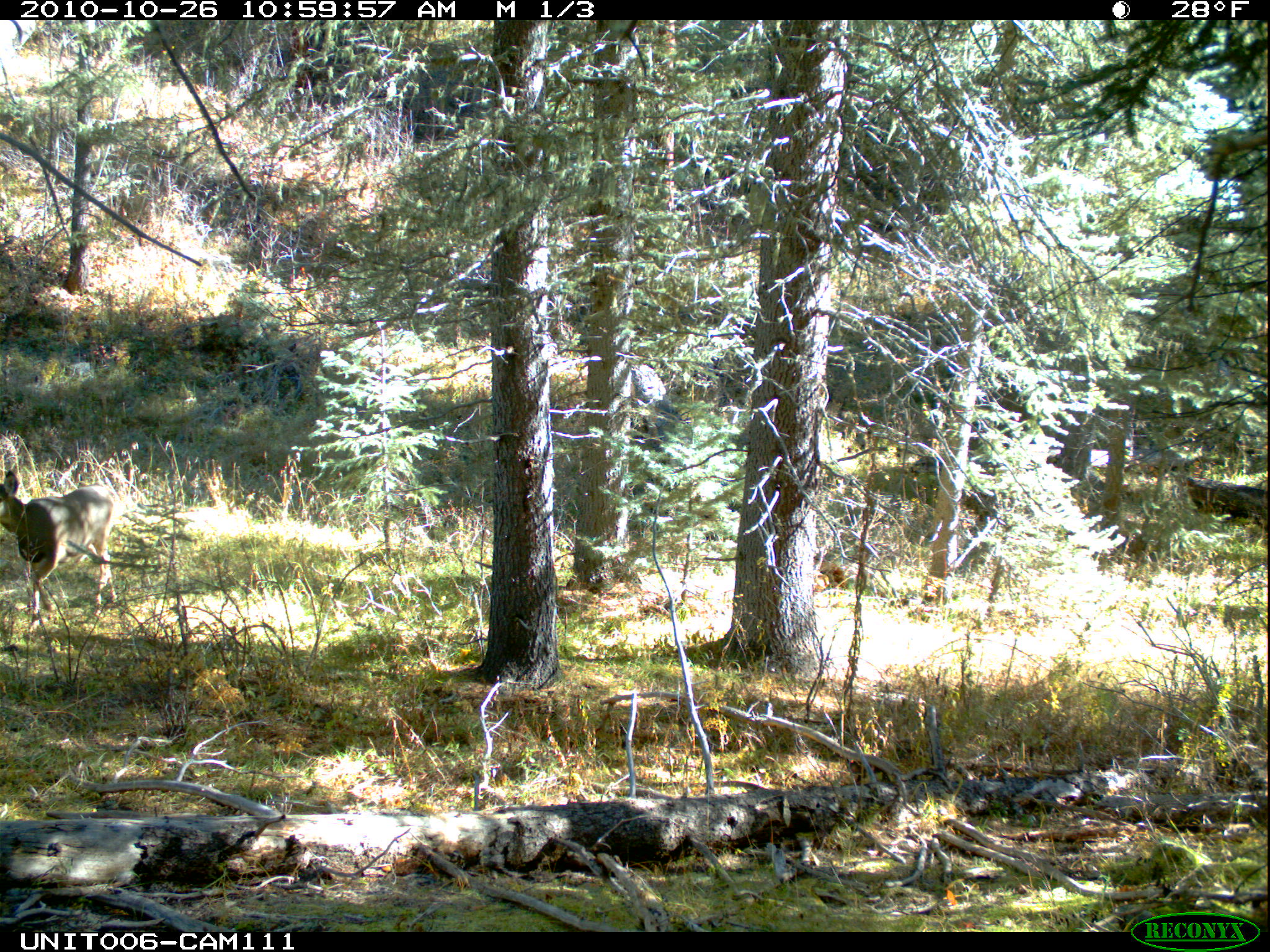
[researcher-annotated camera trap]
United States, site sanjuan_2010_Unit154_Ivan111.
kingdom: Animalia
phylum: Chordata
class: Mammalia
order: Artiodactyla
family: Cervidae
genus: Odocoileus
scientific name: Odocoileus hemionus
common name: mule deer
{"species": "Odocoileus hemionus (mule deer)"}